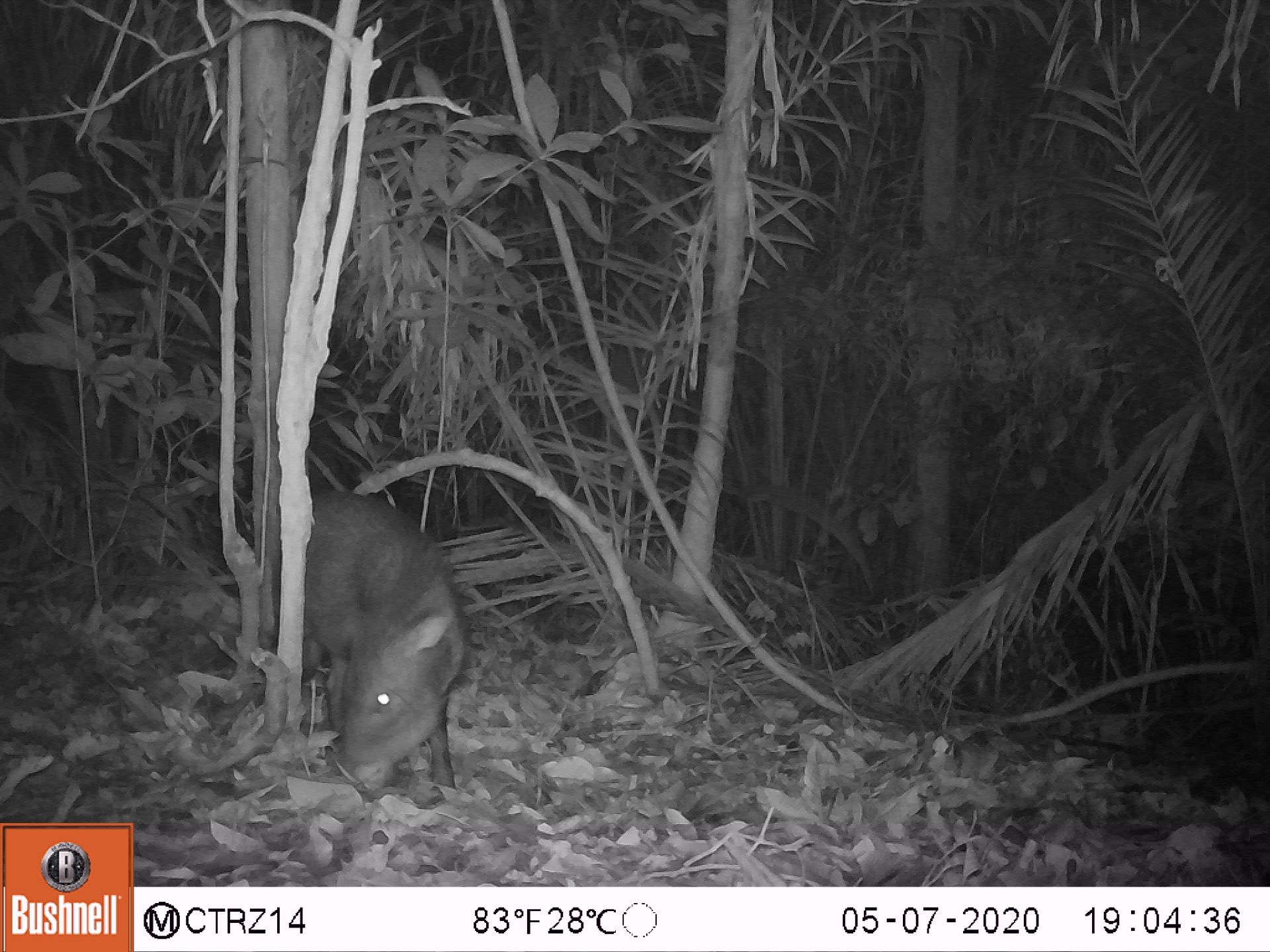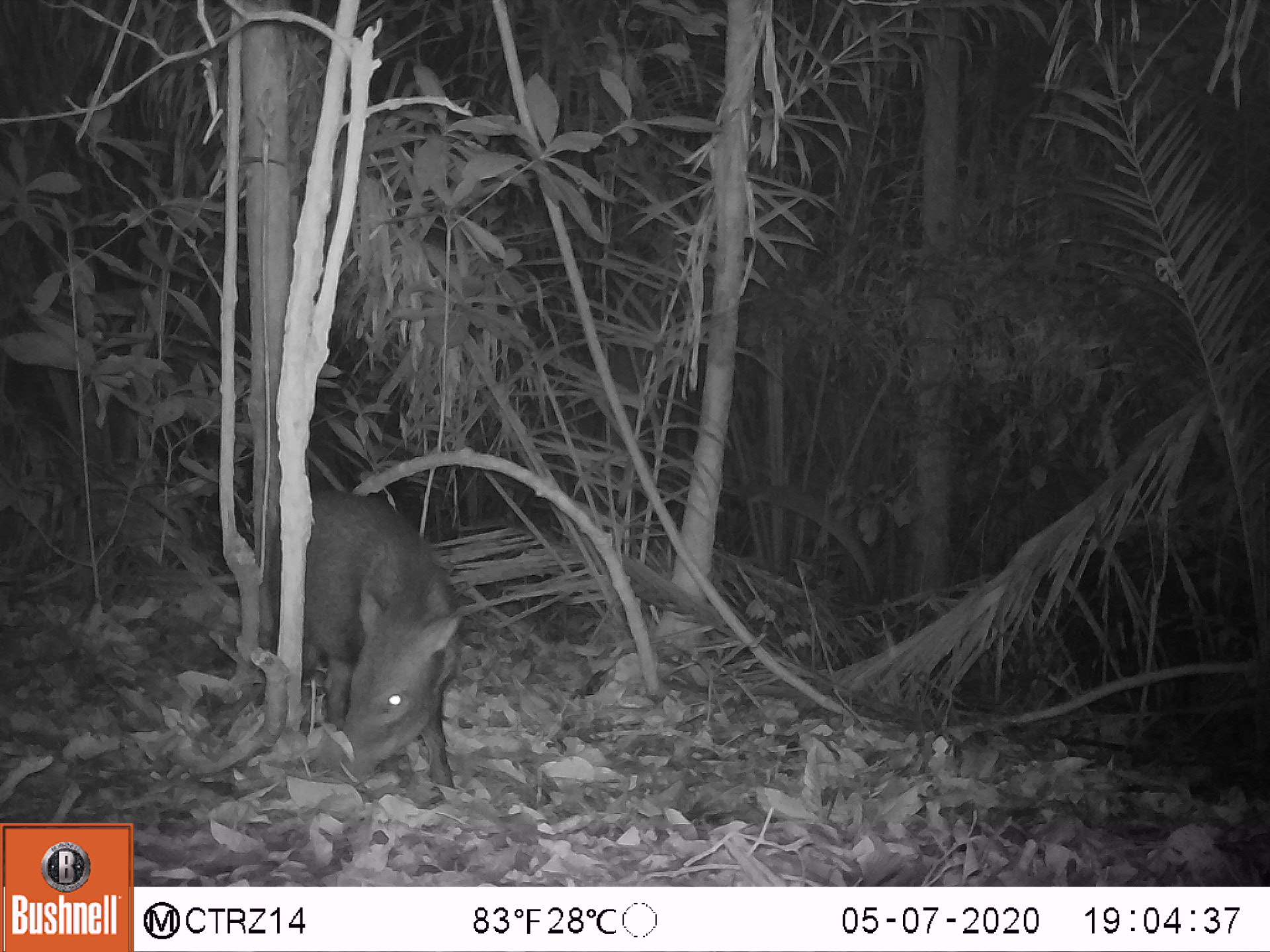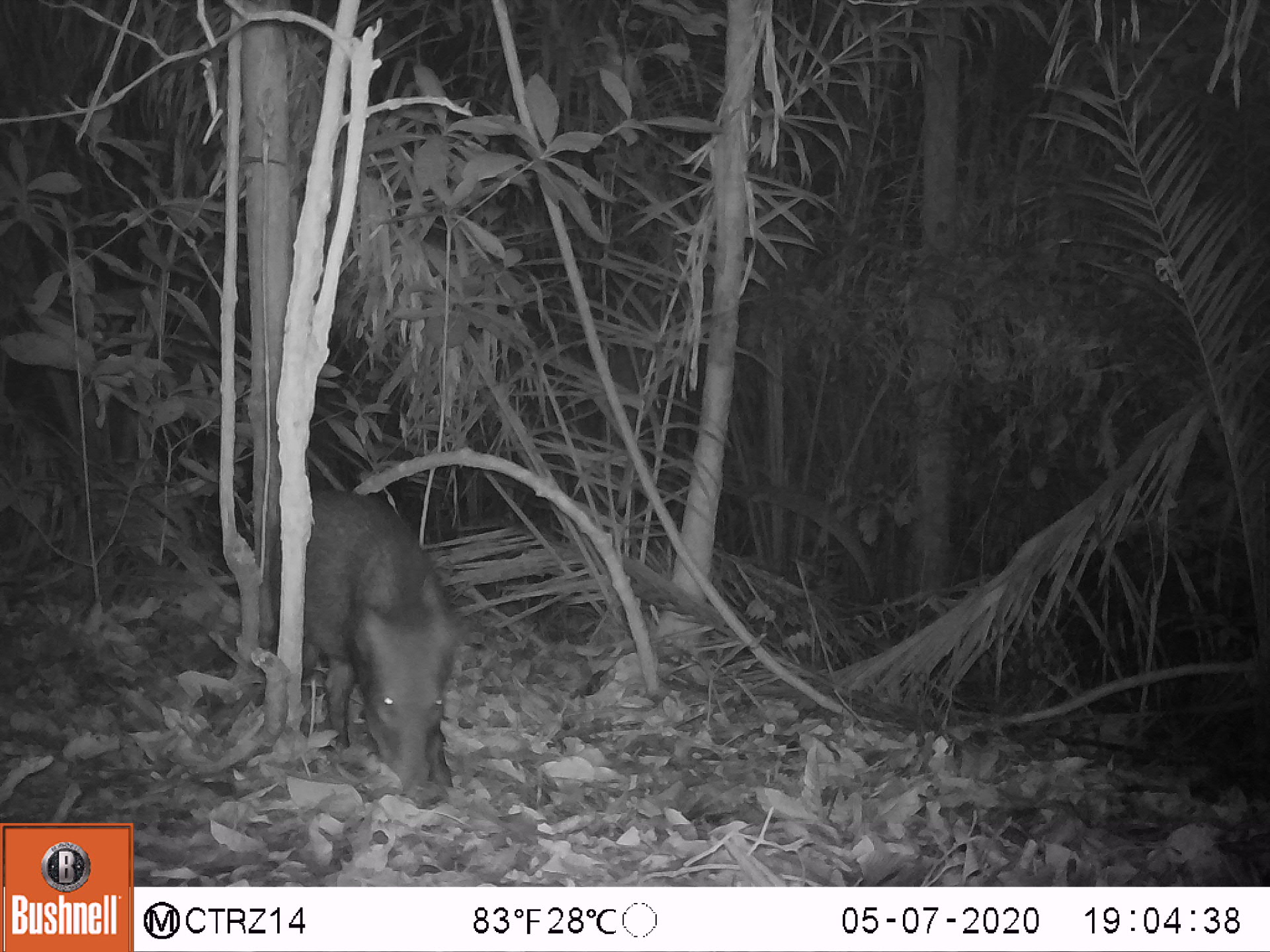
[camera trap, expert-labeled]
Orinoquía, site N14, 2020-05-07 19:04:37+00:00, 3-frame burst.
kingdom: Animalia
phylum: Chordata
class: Mammalia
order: Artiodactyla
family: Tayassuidae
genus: Pecari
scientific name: Pecari tajacu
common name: collared peccary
Collared peccary (Pecari tajacu).